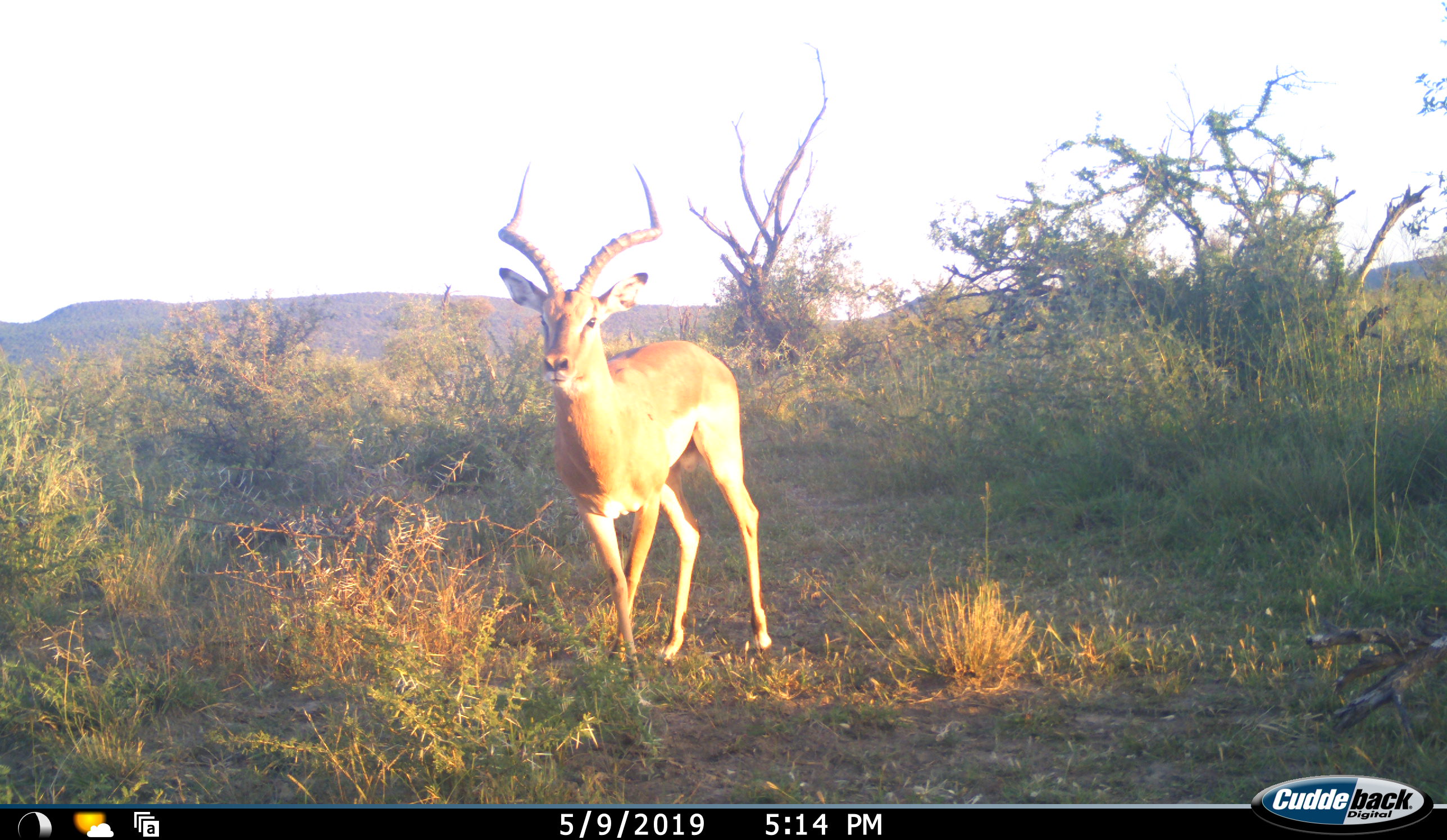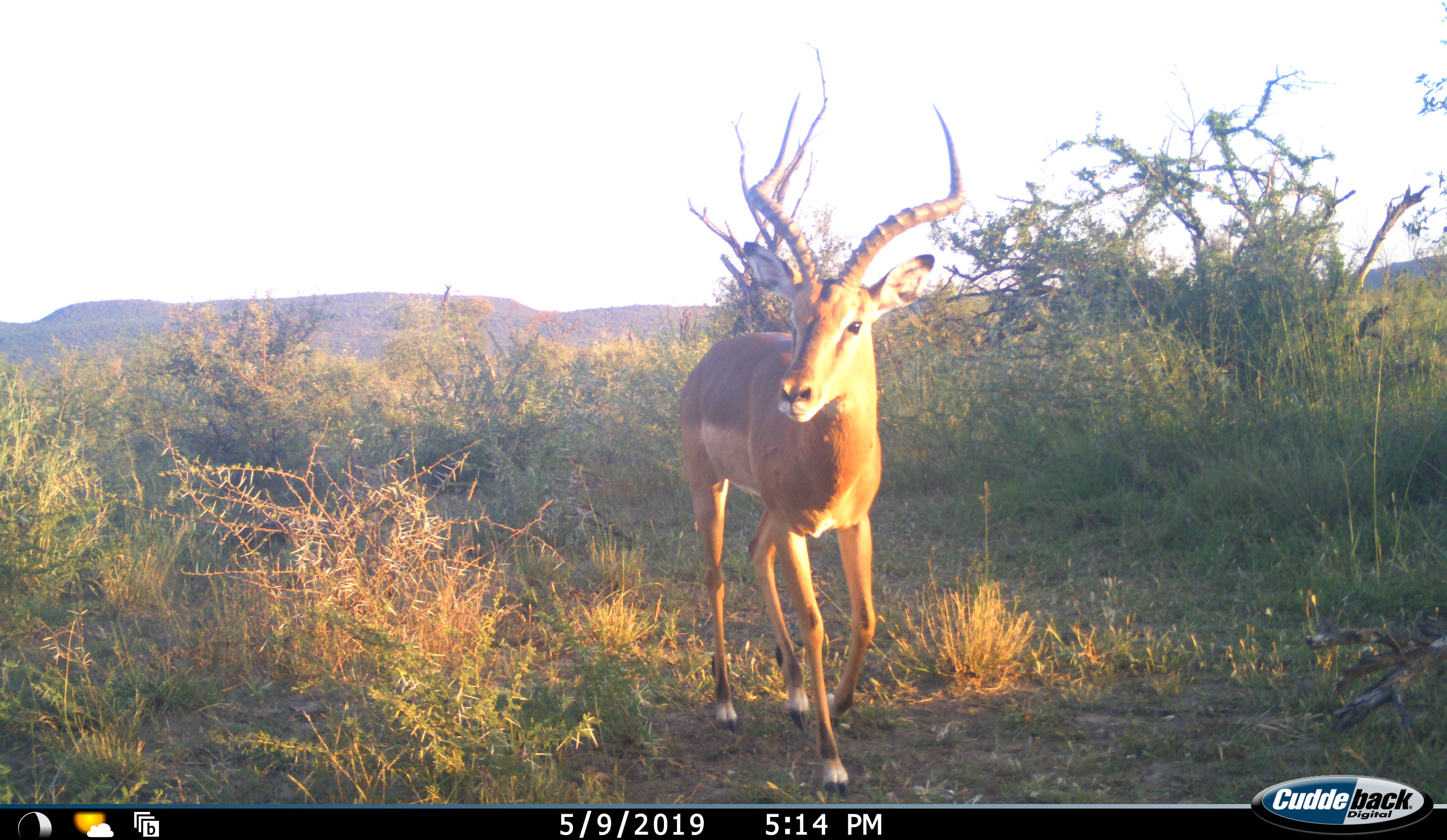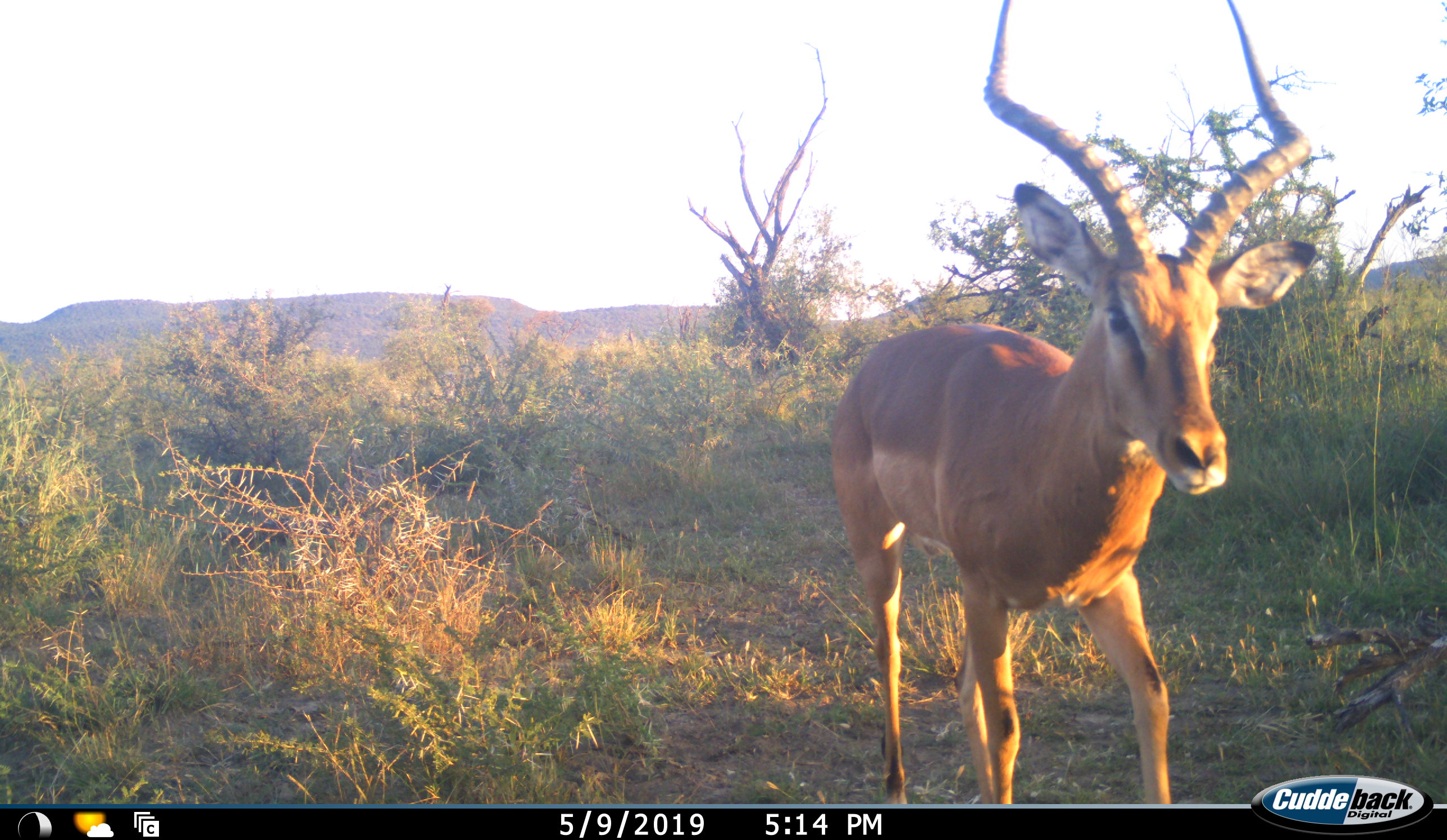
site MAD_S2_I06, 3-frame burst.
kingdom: Animalia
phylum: Chordata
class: Mammalia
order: Artiodactyla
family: Bovidae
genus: Aepyceros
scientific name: Aepyceros melampus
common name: impala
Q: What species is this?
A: Impala (Aepyceros melampus).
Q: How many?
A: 1.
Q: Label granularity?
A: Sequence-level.